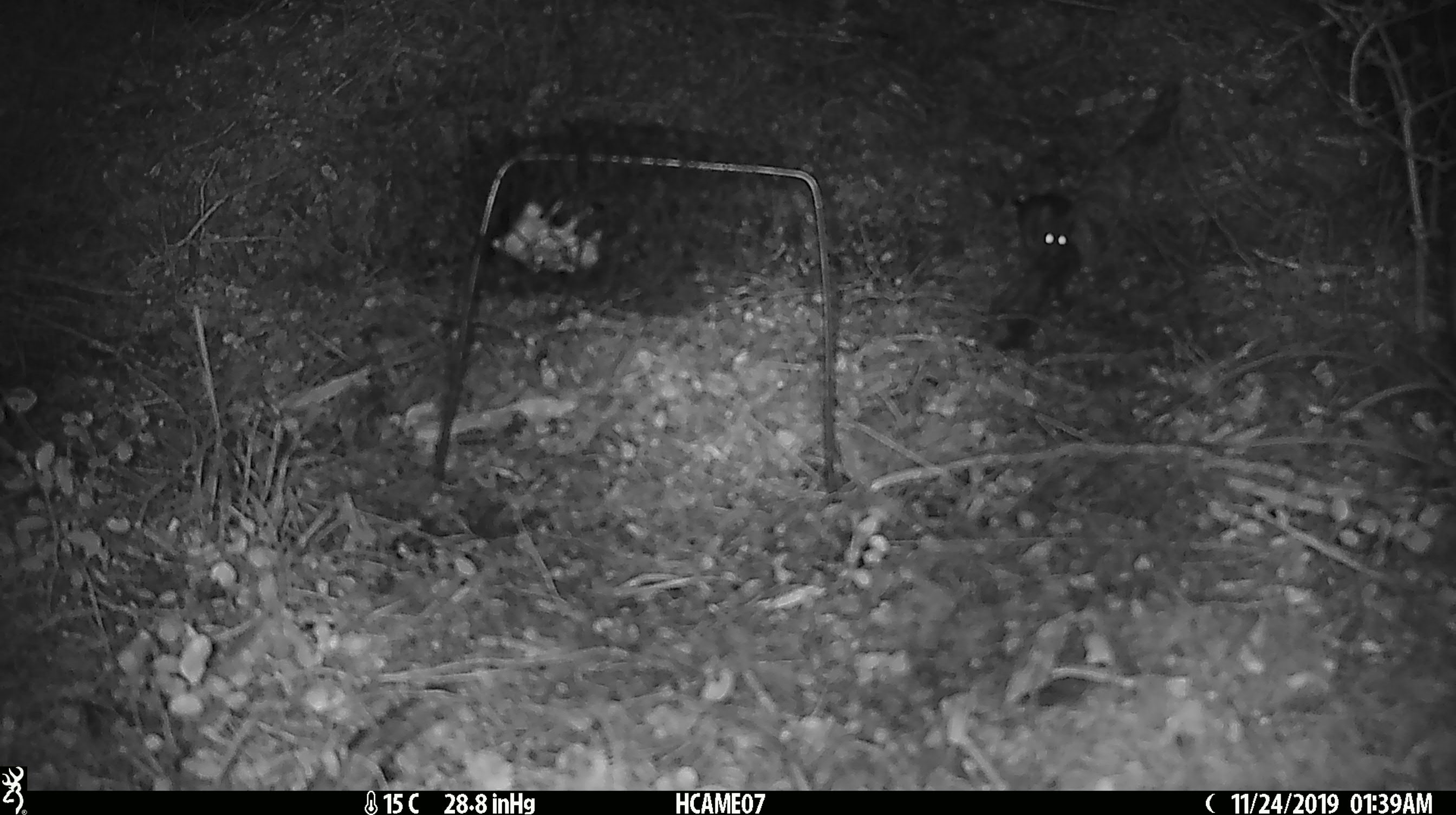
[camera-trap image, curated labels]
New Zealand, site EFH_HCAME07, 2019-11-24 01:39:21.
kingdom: Animalia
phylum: Chordata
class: Mammalia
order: Rodentia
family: Muridae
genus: Mus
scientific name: Mus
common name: mouse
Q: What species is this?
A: Mouse (Mus).